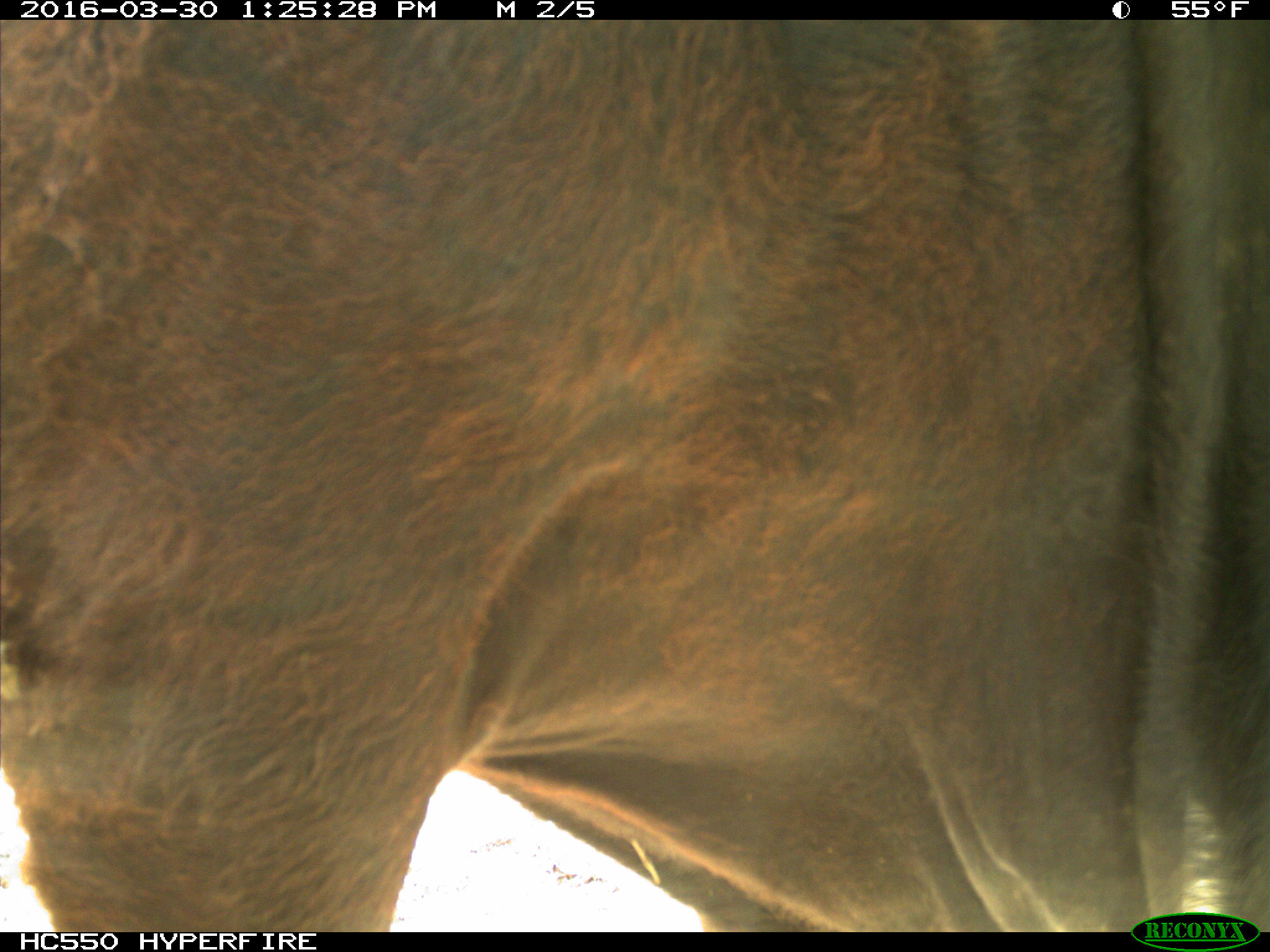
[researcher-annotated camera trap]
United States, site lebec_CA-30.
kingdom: Animalia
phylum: Chordata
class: Mammalia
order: Artiodactyla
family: Bovidae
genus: Bos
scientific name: Bos taurus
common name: domestic cow